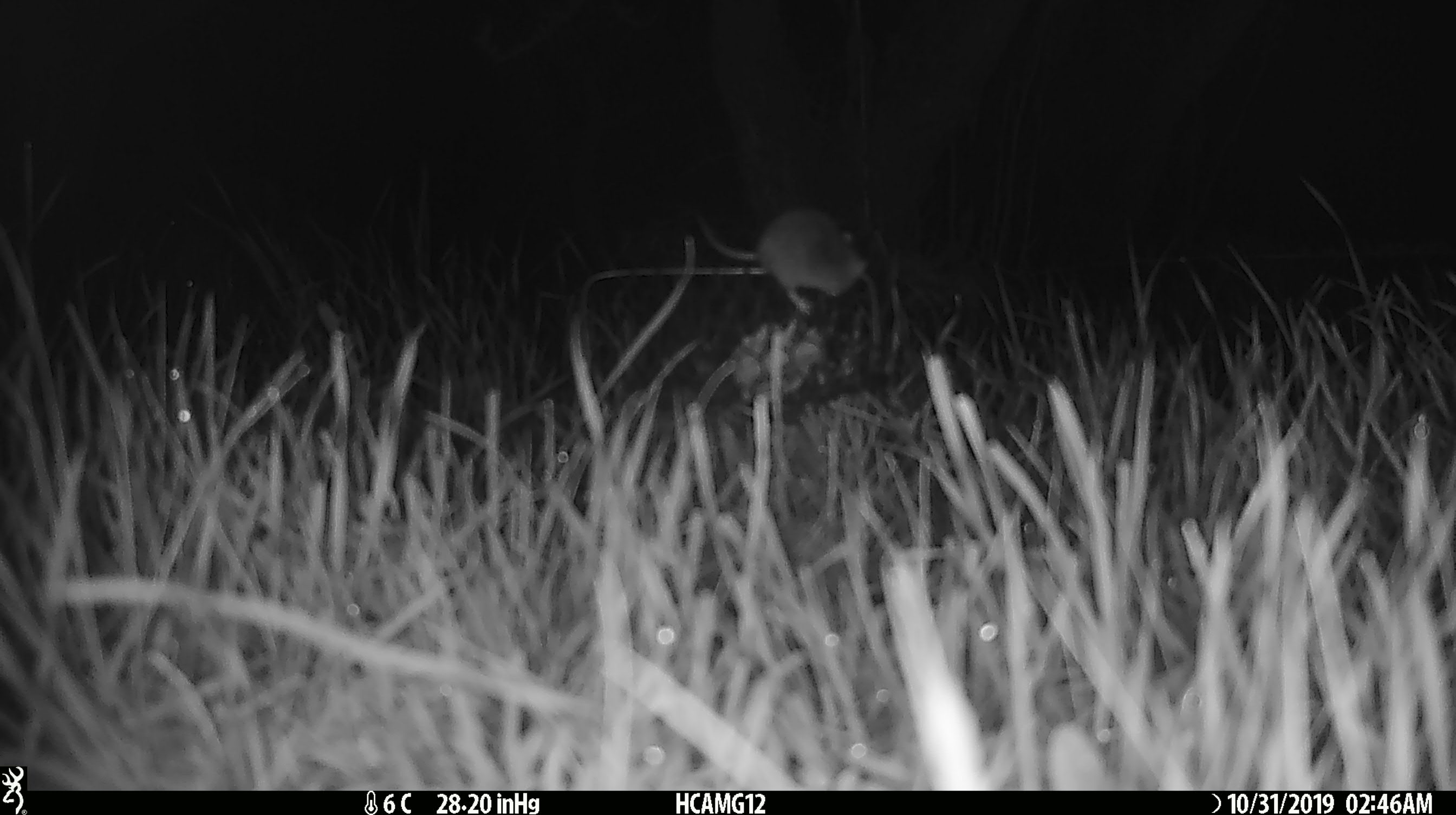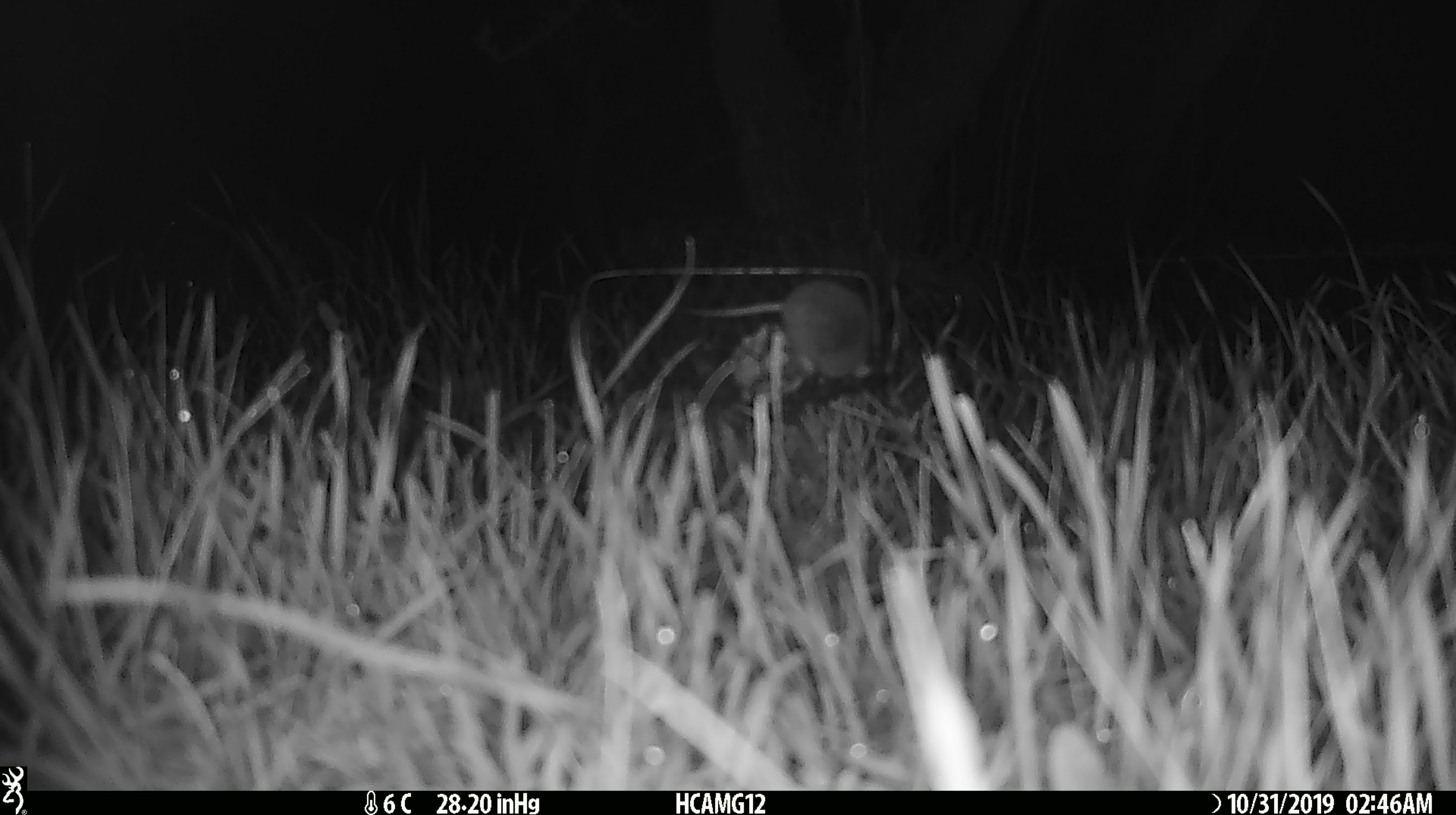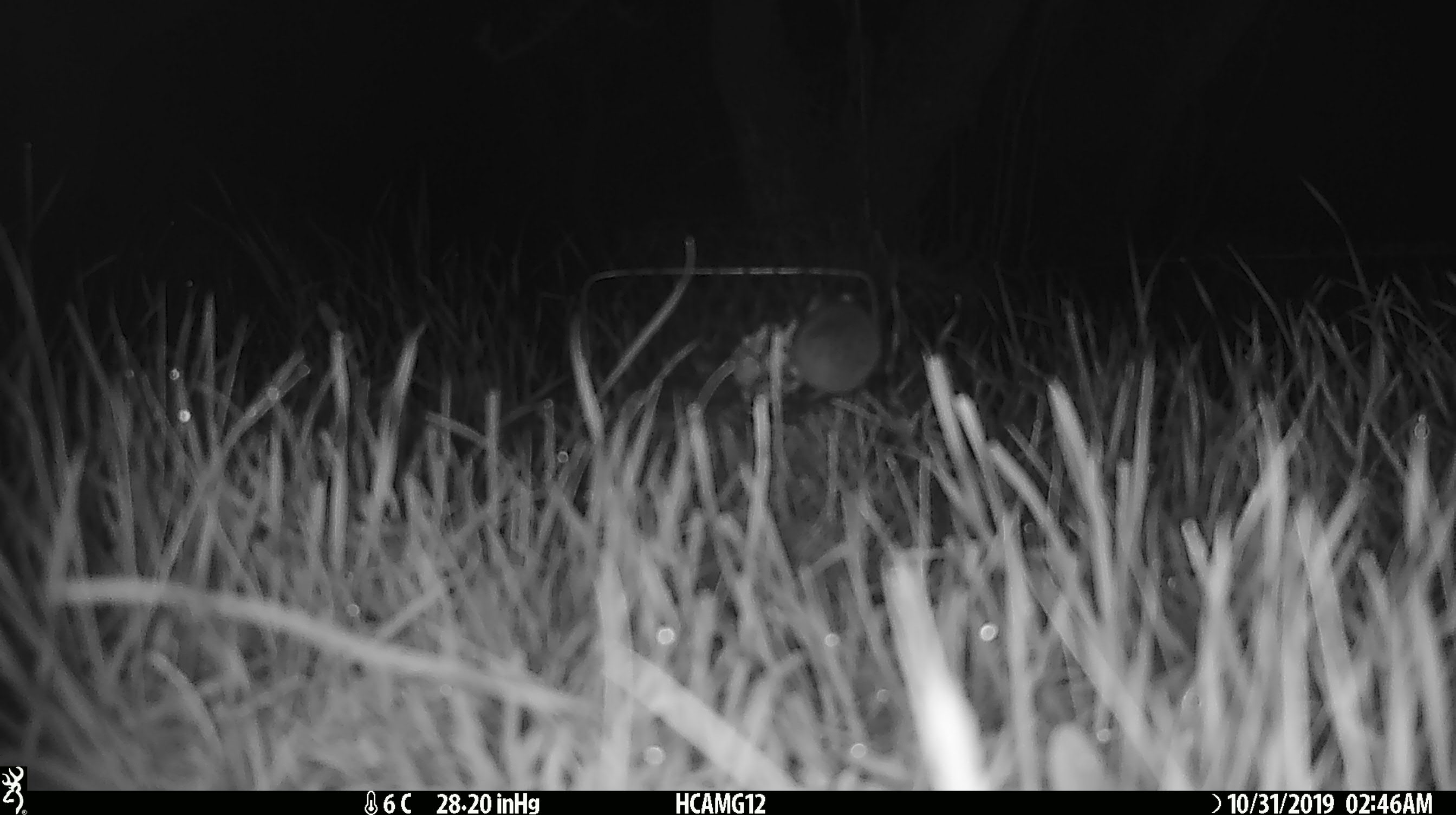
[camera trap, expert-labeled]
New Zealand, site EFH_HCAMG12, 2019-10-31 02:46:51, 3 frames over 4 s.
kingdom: Animalia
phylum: Chordata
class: Mammalia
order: Rodentia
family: Muridae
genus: Mus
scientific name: Mus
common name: mouse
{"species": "mouse (Mus)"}